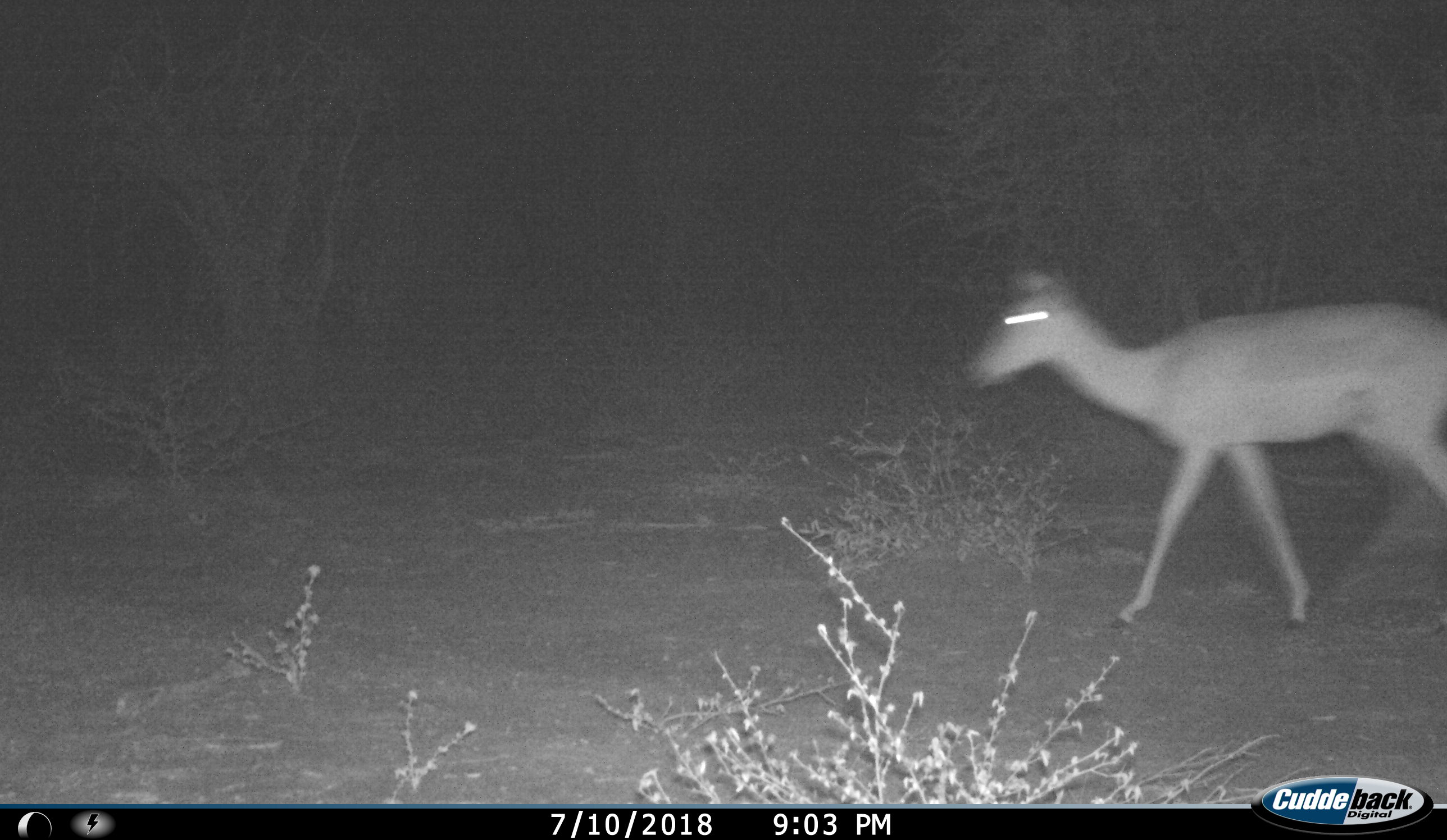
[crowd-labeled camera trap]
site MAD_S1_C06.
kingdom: Animalia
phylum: Chordata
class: Mammalia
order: Artiodactyla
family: Bovidae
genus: Aepyceros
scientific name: Aepyceros melampus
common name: impala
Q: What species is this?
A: Impala (Aepyceros melampus).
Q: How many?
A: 1.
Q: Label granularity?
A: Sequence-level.